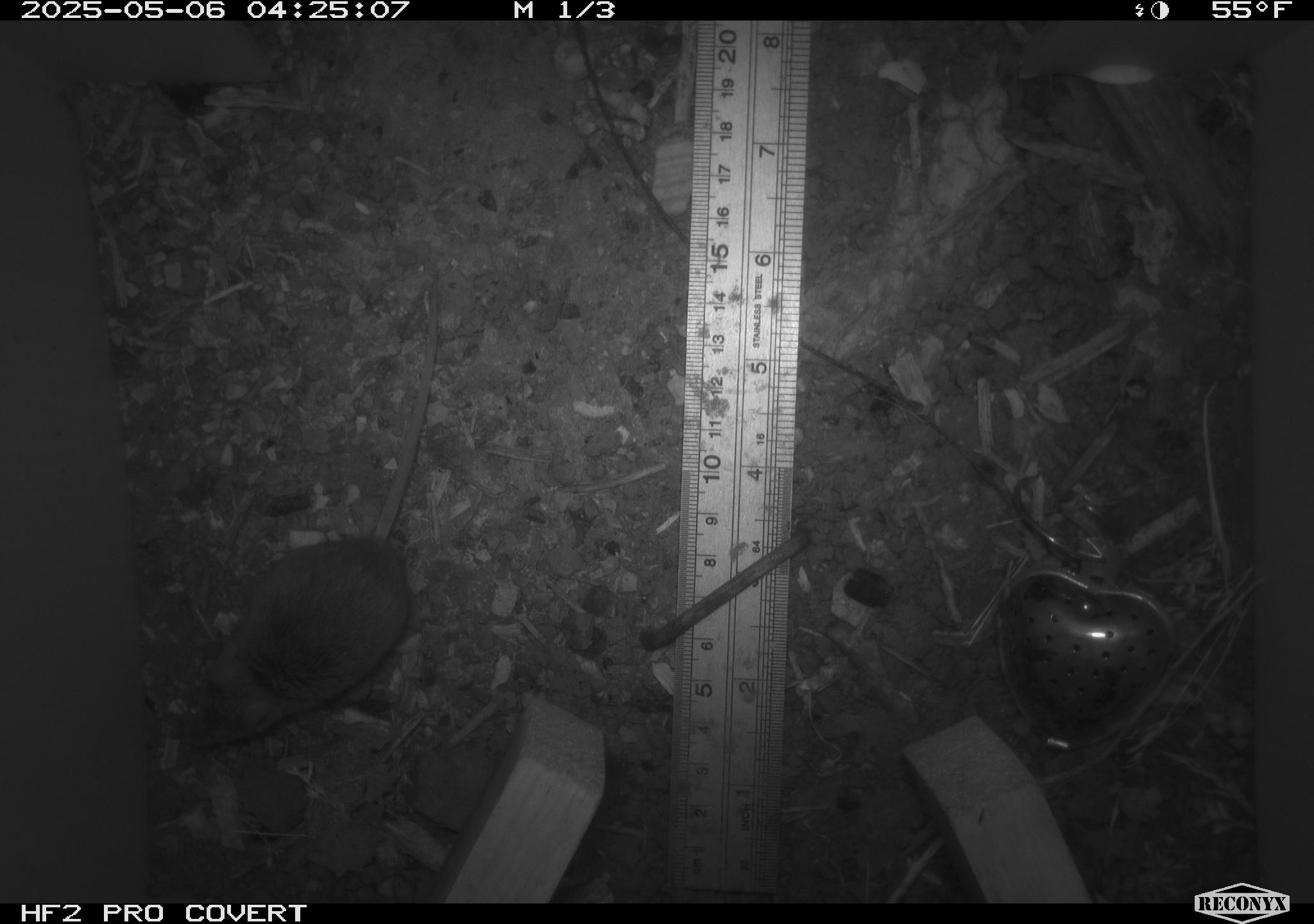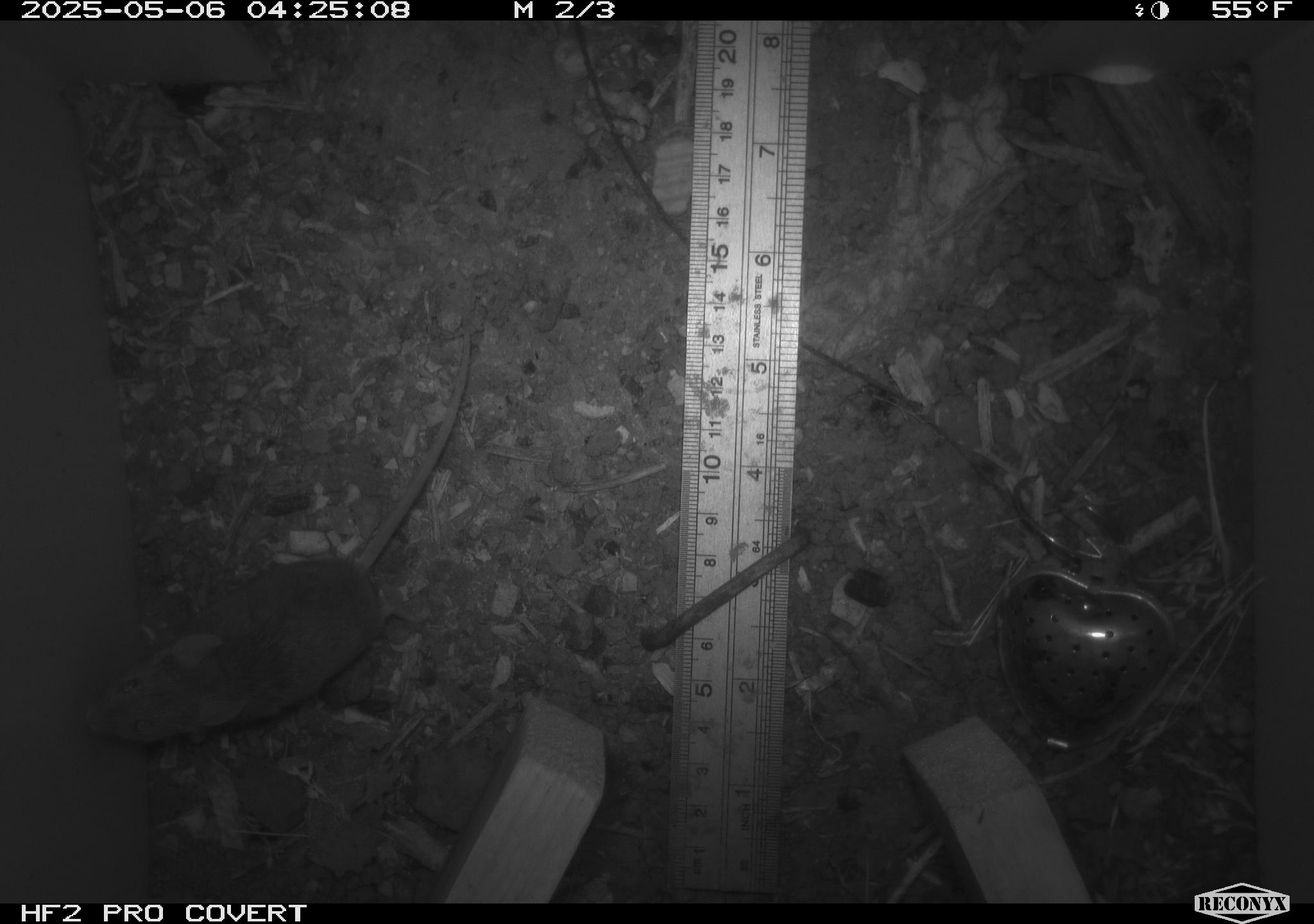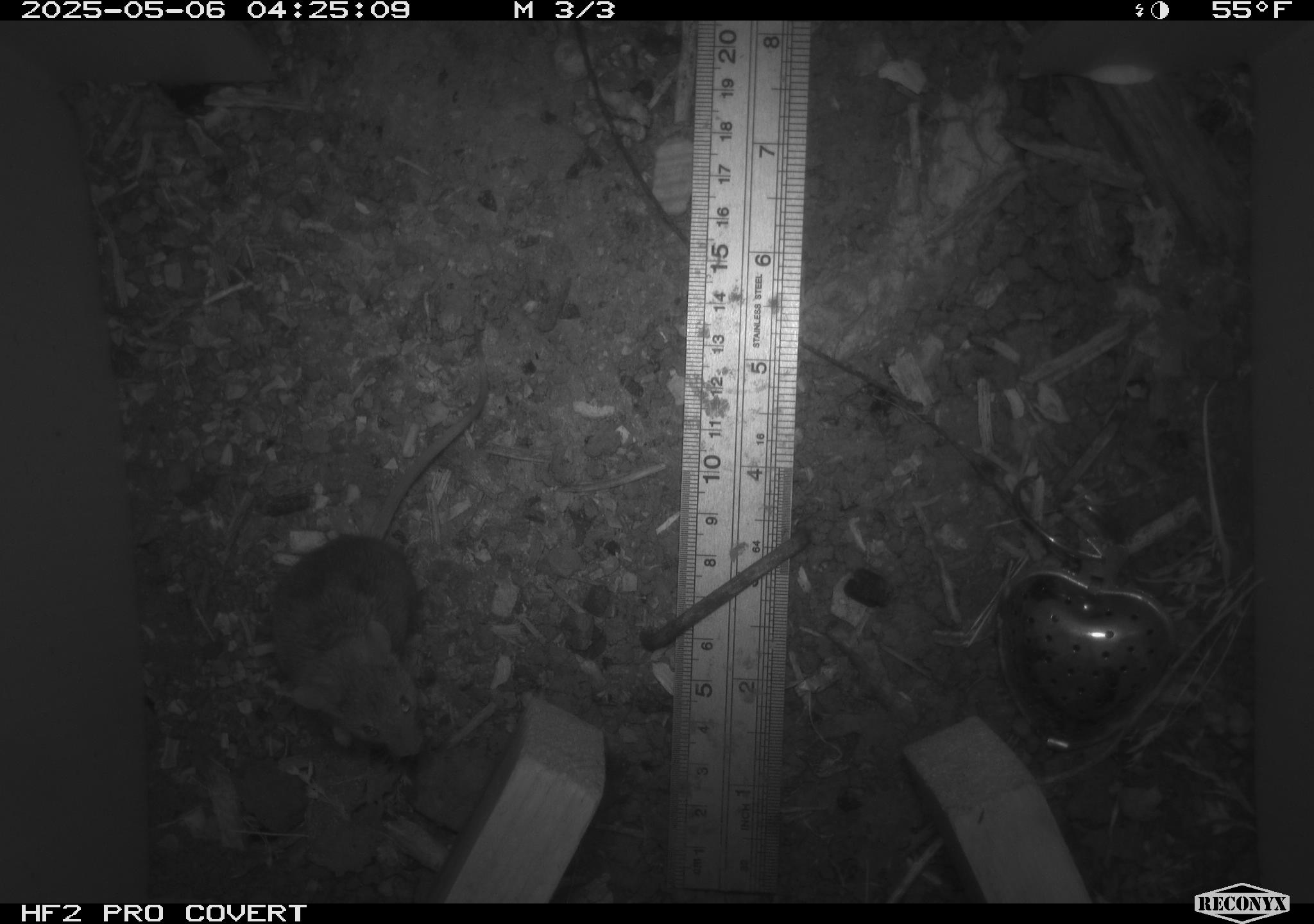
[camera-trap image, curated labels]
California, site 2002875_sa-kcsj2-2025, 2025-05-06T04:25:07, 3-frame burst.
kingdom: Animalia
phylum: Chordata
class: Mammalia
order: Rodentia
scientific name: Rodentia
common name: rodent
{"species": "rodent (Rodentia)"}